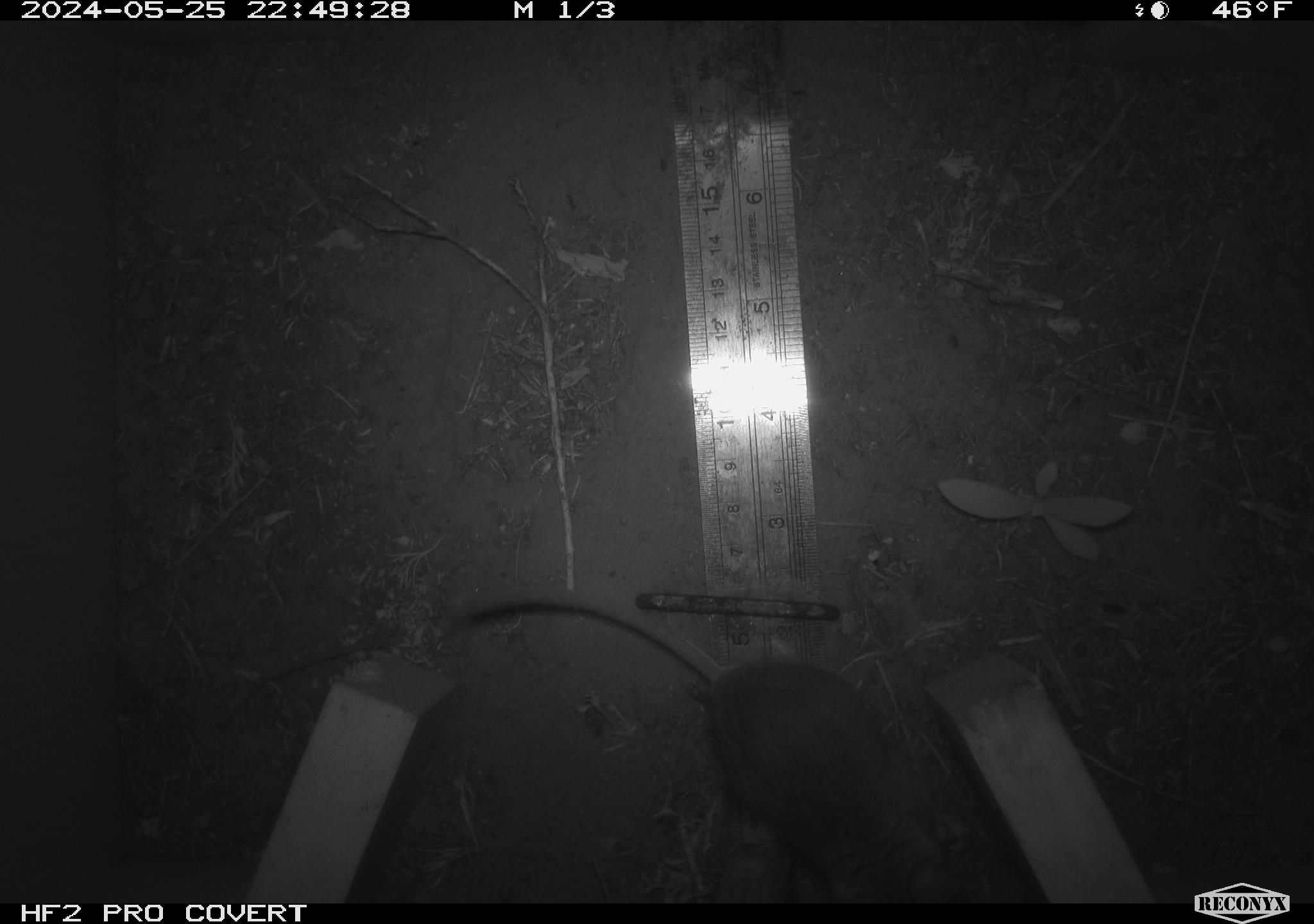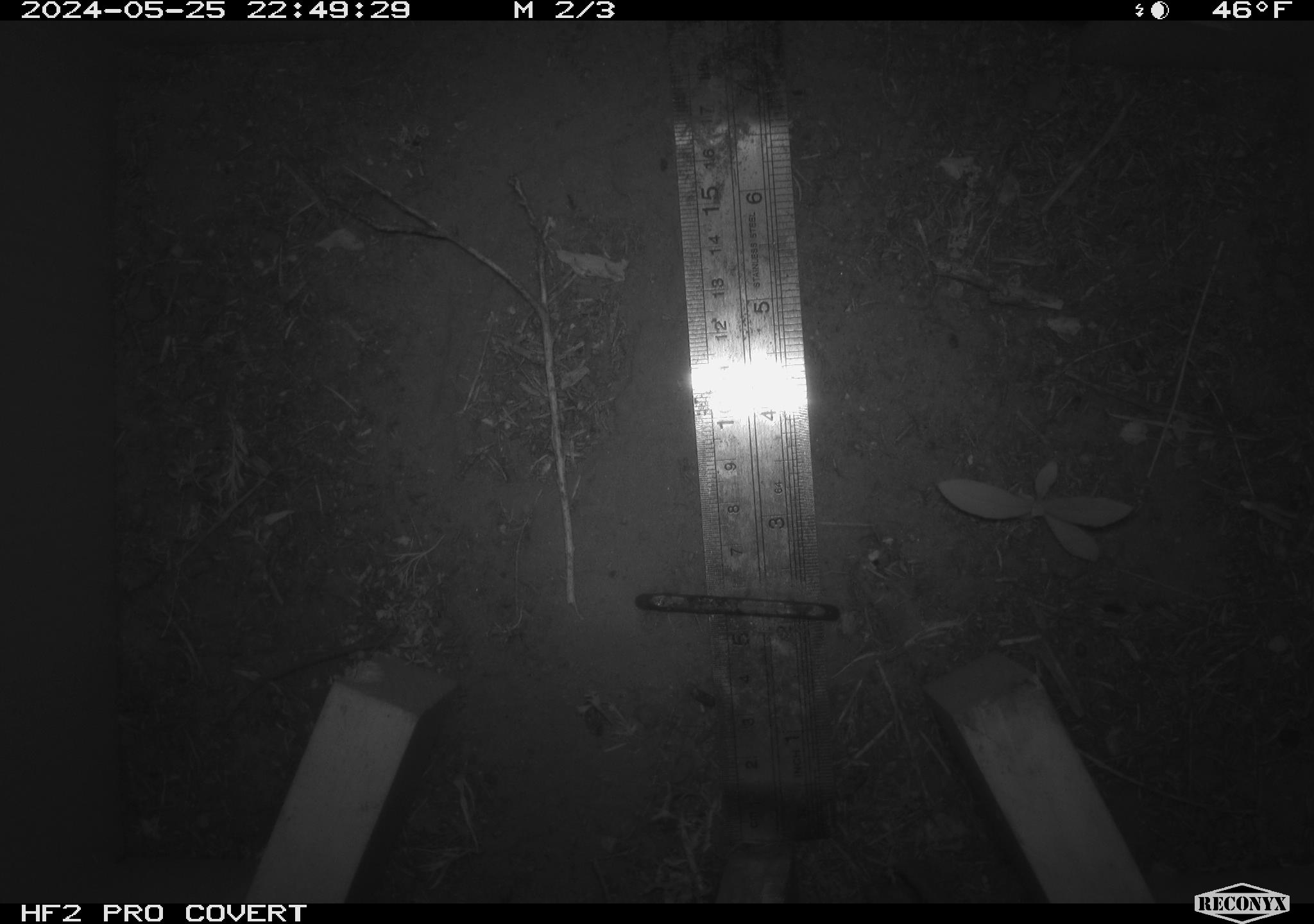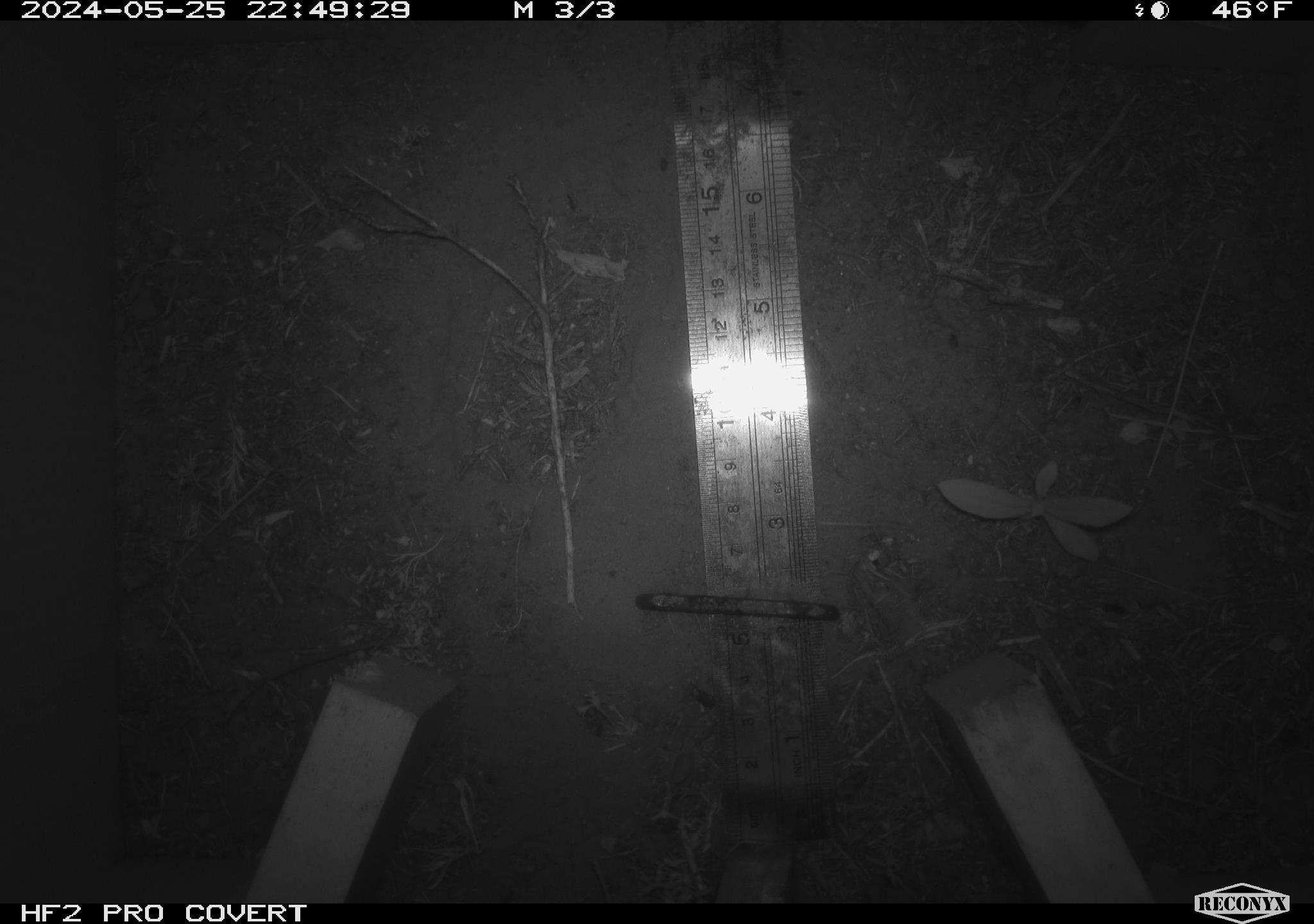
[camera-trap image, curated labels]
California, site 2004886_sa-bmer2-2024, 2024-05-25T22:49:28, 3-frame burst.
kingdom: Animalia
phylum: Chordata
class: Mammalia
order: Rodentia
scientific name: Rodentia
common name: mouse species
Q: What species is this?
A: Mouse species (Rodentia).